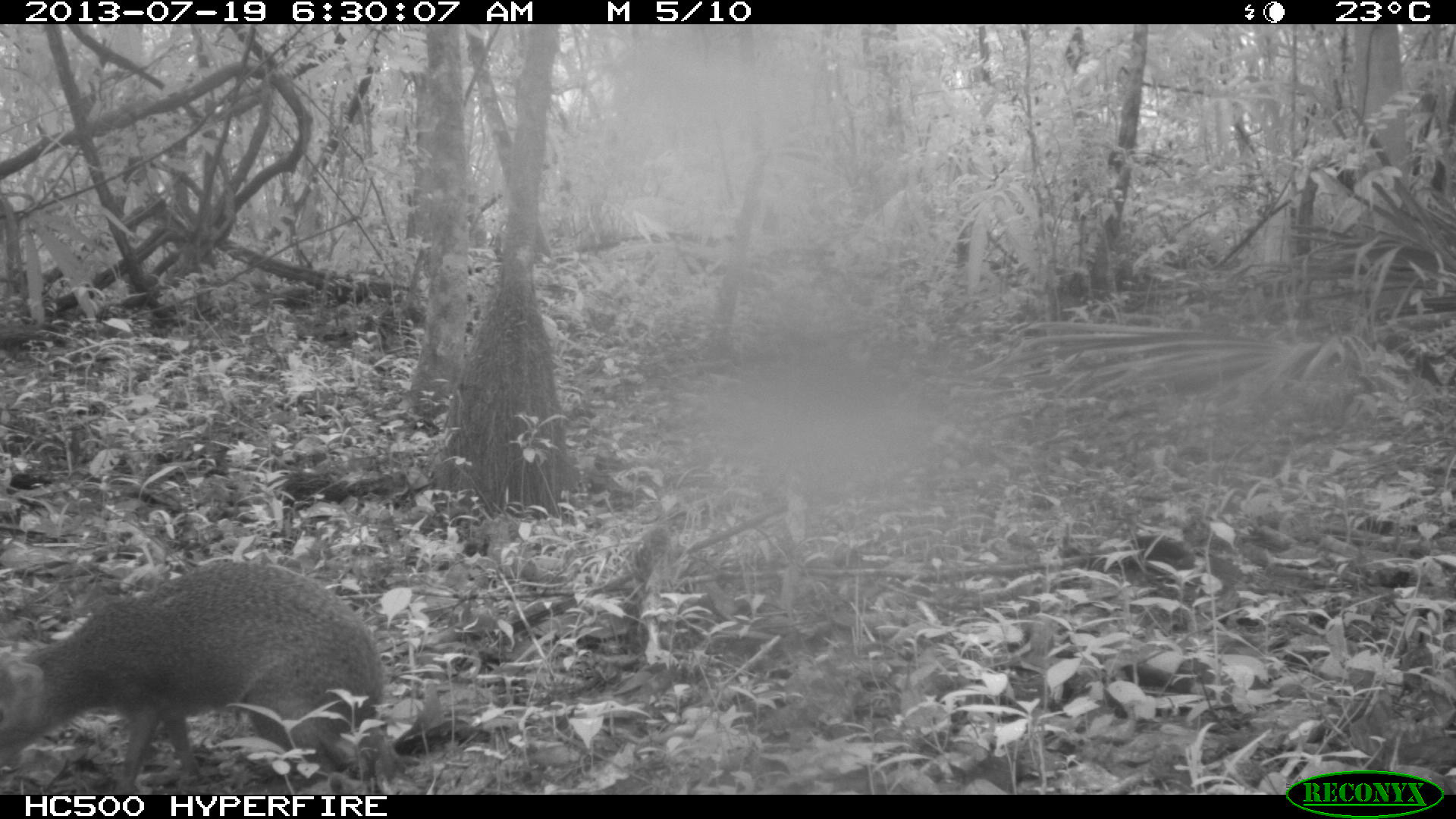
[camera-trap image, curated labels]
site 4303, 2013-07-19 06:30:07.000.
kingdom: Animalia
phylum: Chordata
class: Mammalia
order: Rodentia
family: Dasyproctidae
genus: Dasyprocta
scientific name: Dasyprocta punctata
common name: central american agouti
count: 1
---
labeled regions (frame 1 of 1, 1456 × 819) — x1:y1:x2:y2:
dasyprocta punctata: 0:555:383:795